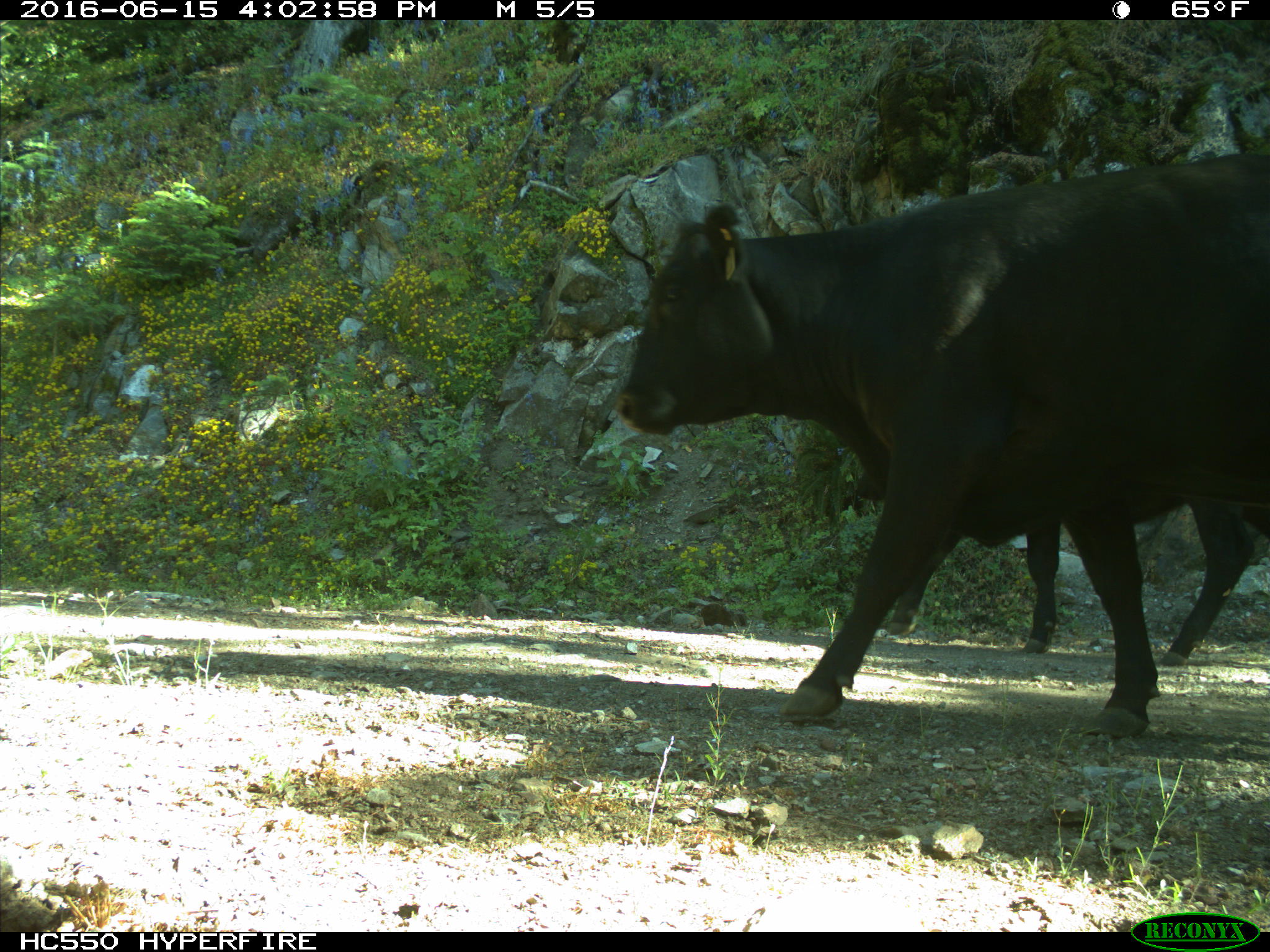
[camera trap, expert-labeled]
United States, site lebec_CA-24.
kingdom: Animalia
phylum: Chordata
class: Mammalia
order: Artiodactyla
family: Bovidae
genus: Bos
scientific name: Bos taurus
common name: domestic cow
Bos taurus (domestic cow).